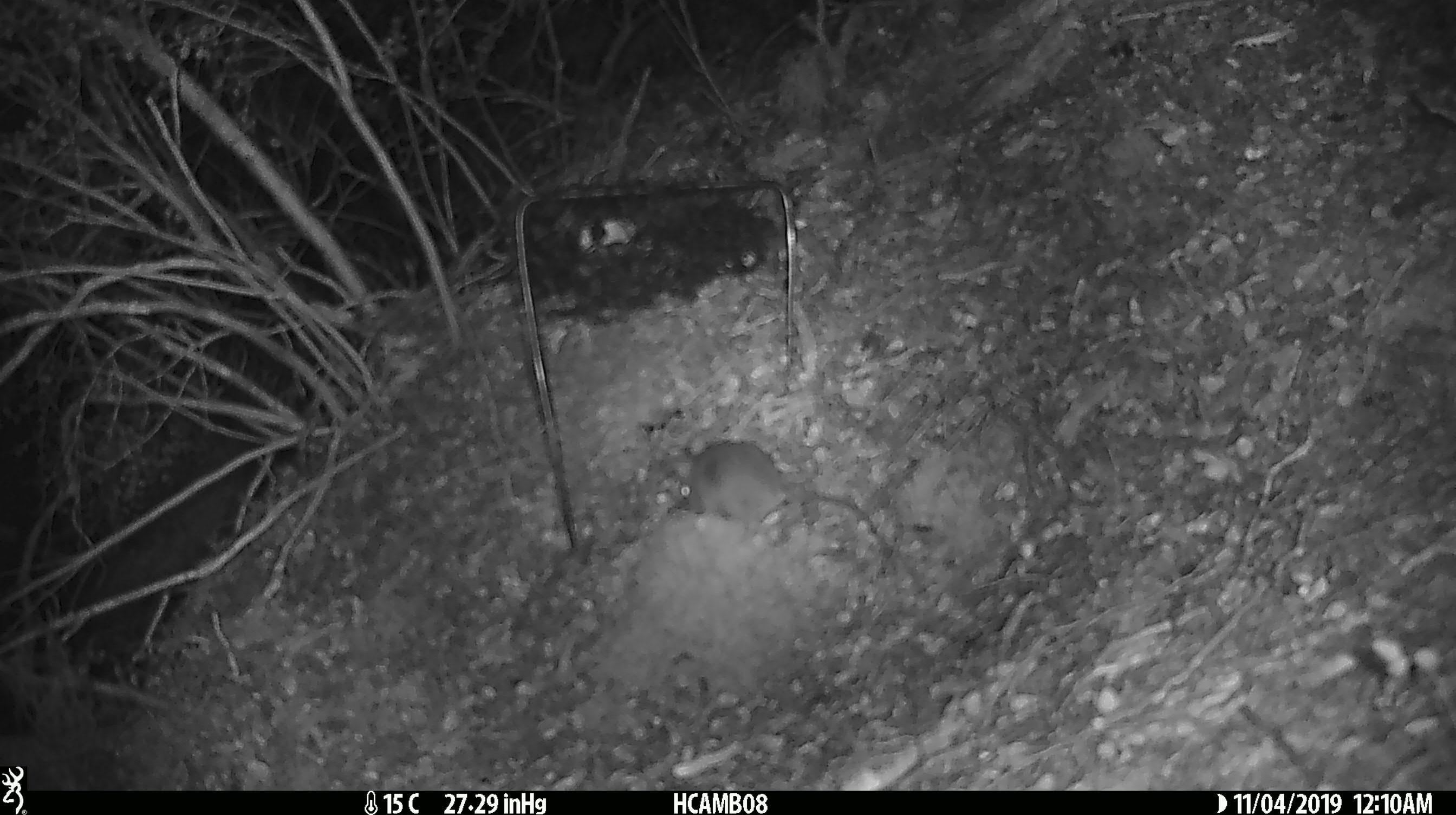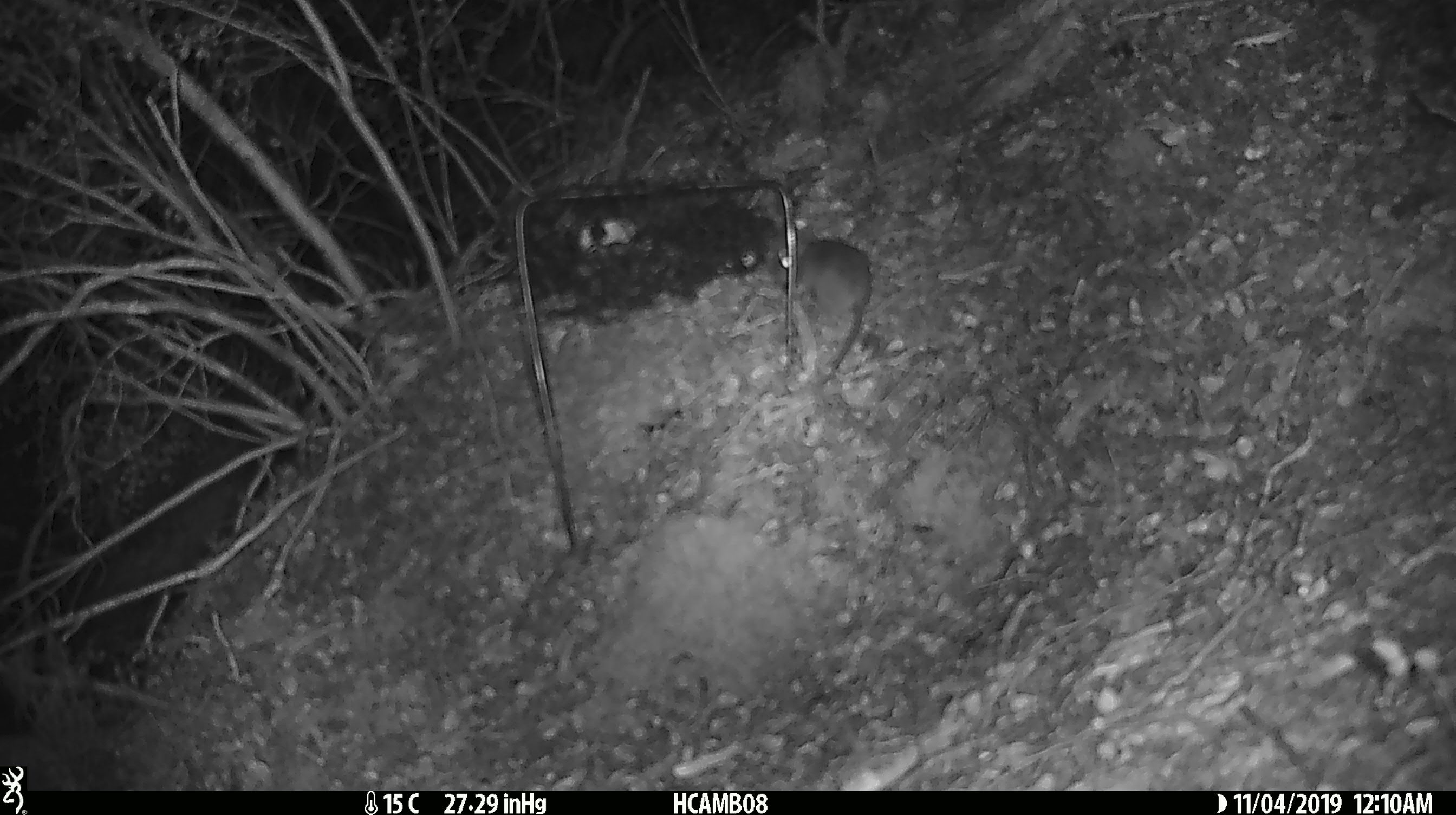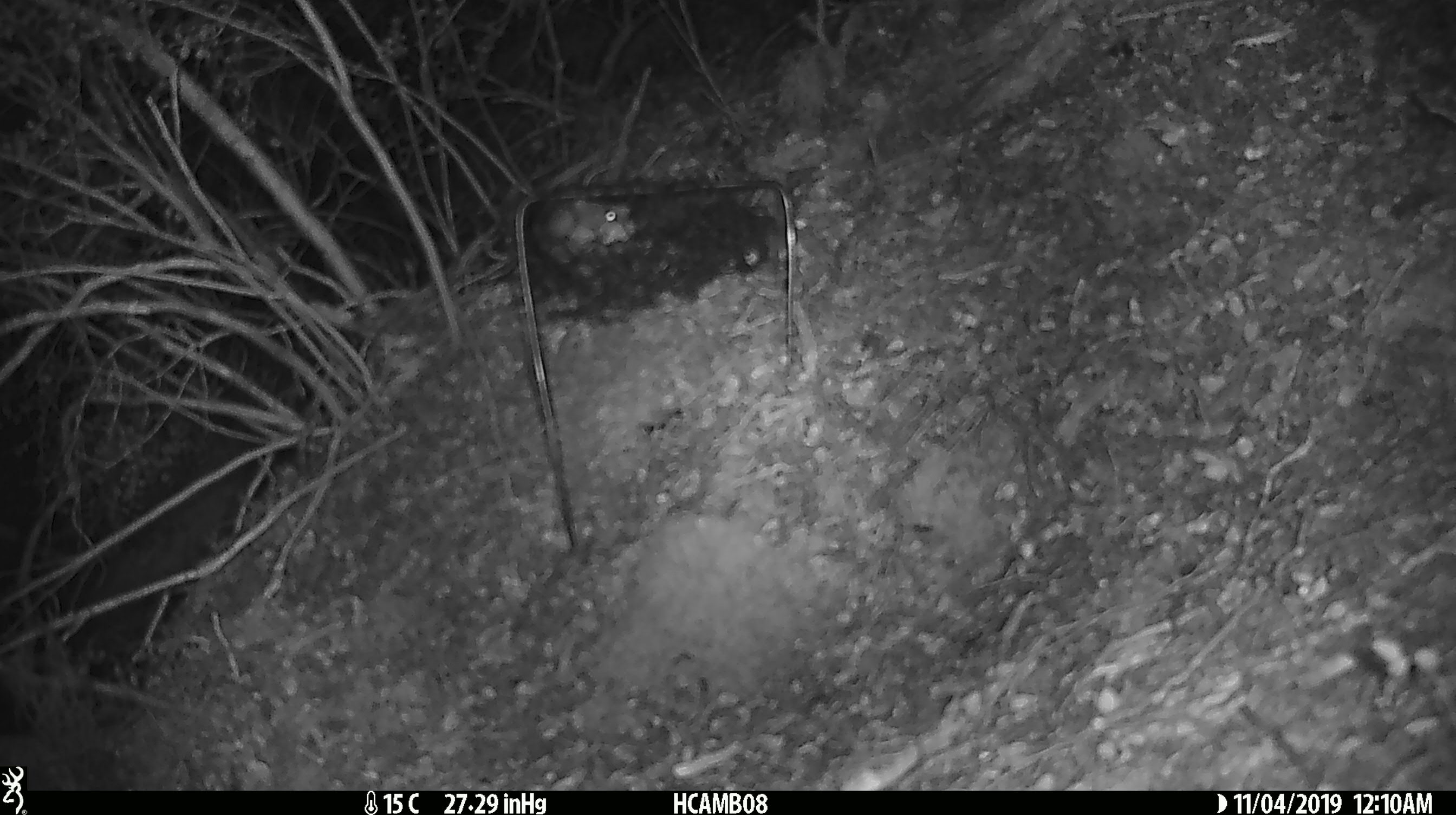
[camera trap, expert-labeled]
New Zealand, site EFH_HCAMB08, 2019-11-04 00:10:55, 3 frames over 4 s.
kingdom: Animalia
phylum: Chordata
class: Mammalia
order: Rodentia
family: Muridae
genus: Mus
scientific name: Mus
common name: mouse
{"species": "mouse (Mus)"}